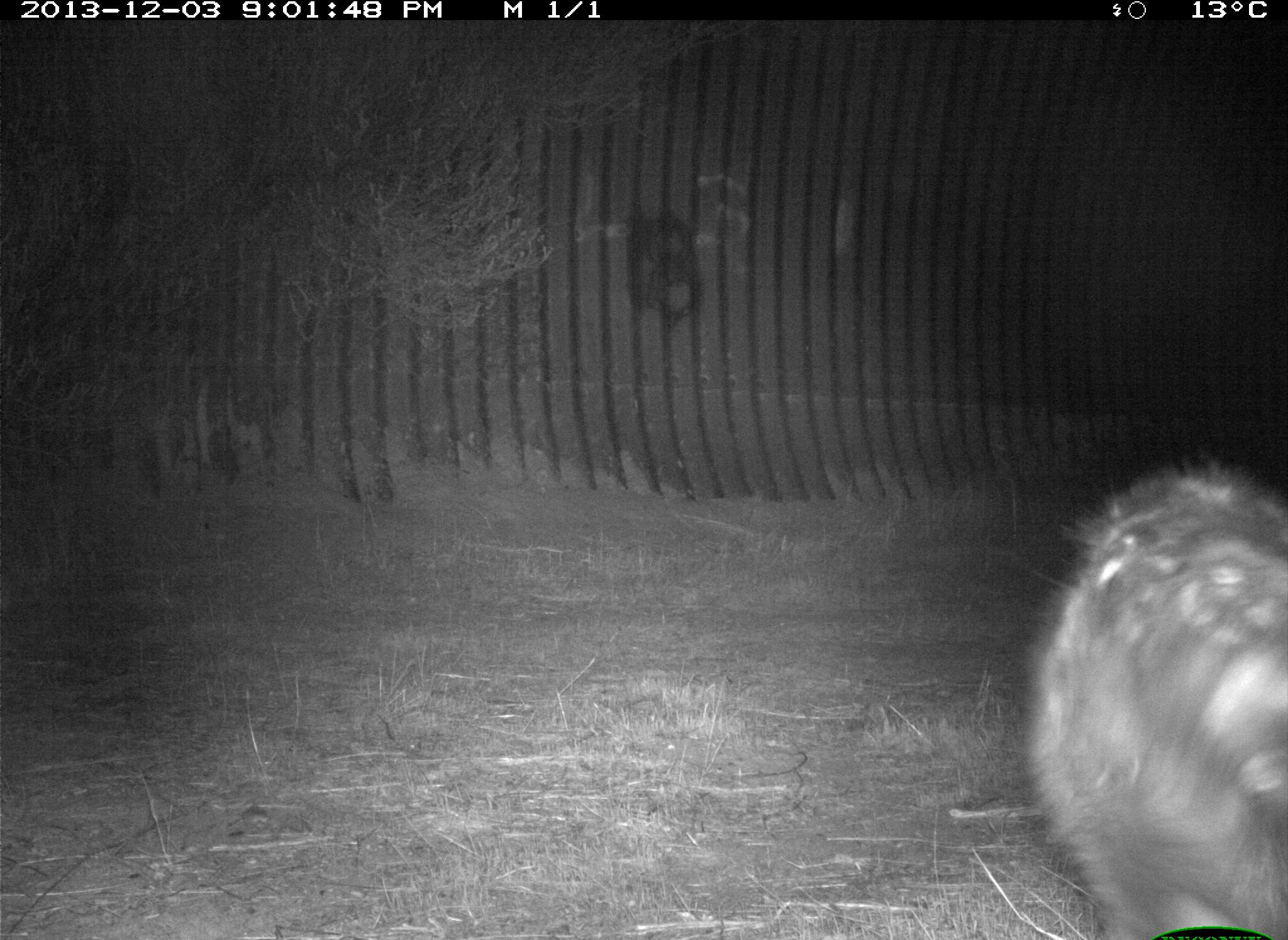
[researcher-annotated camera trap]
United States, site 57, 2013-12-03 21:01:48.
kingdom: Animalia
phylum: Chordata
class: Mammalia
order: Carnivora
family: Procyonidae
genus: Procyon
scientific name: Procyon lotor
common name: raccoon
Raccoon (Procyon lotor).